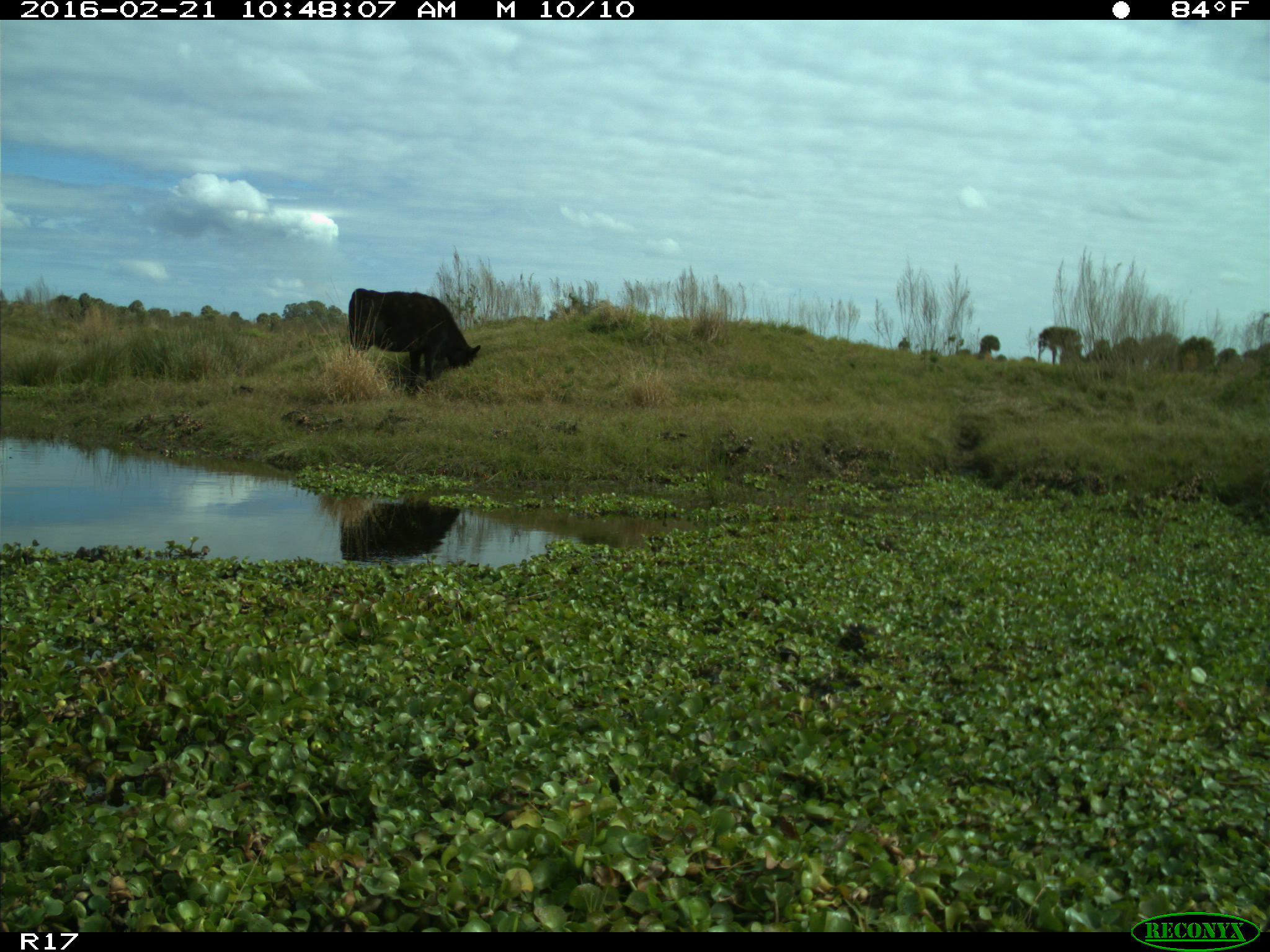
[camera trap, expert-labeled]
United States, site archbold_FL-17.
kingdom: Animalia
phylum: Chordata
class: Mammalia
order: Artiodactyla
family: Bovidae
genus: Bos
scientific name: Bos taurus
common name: domestic cow